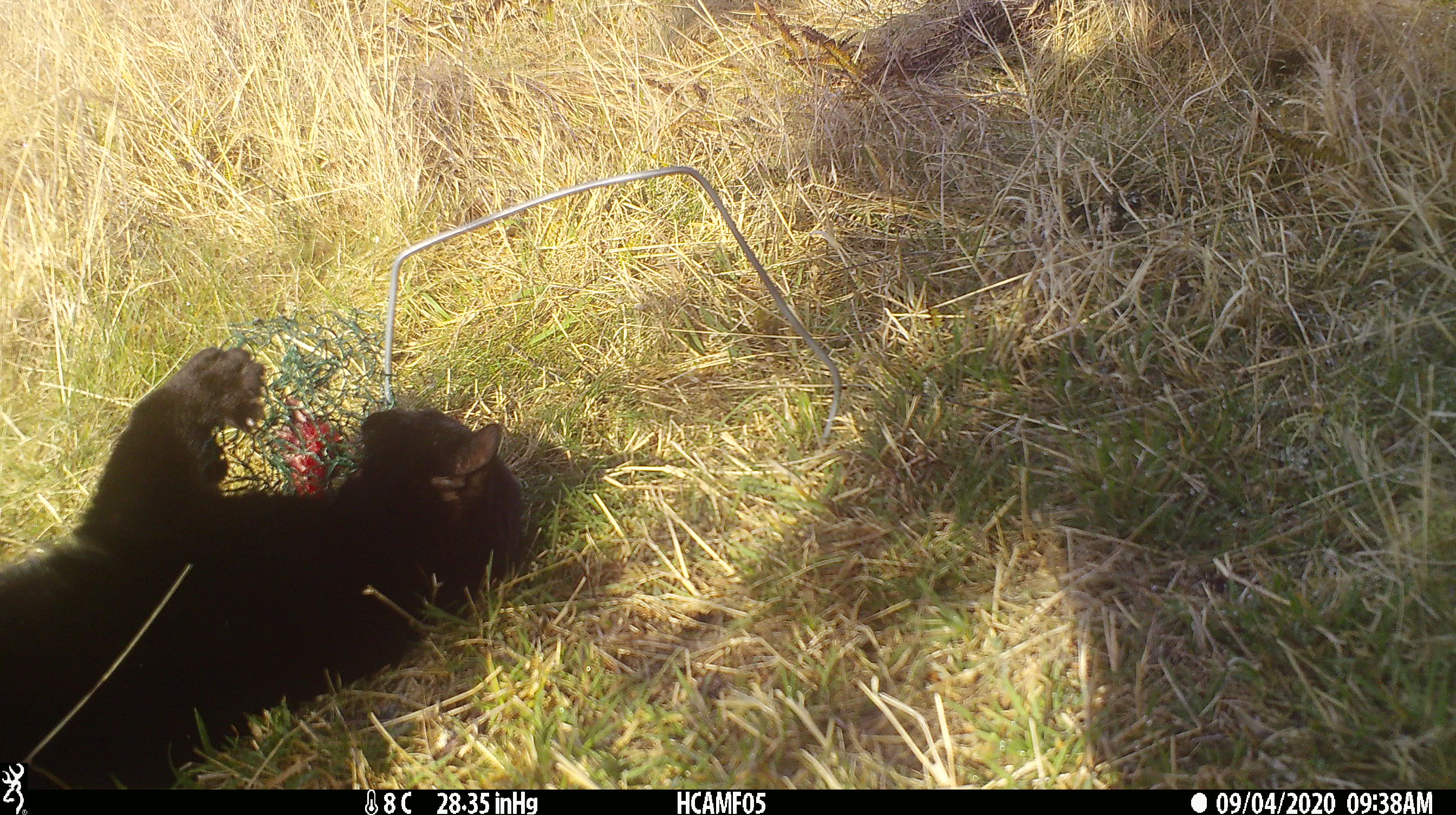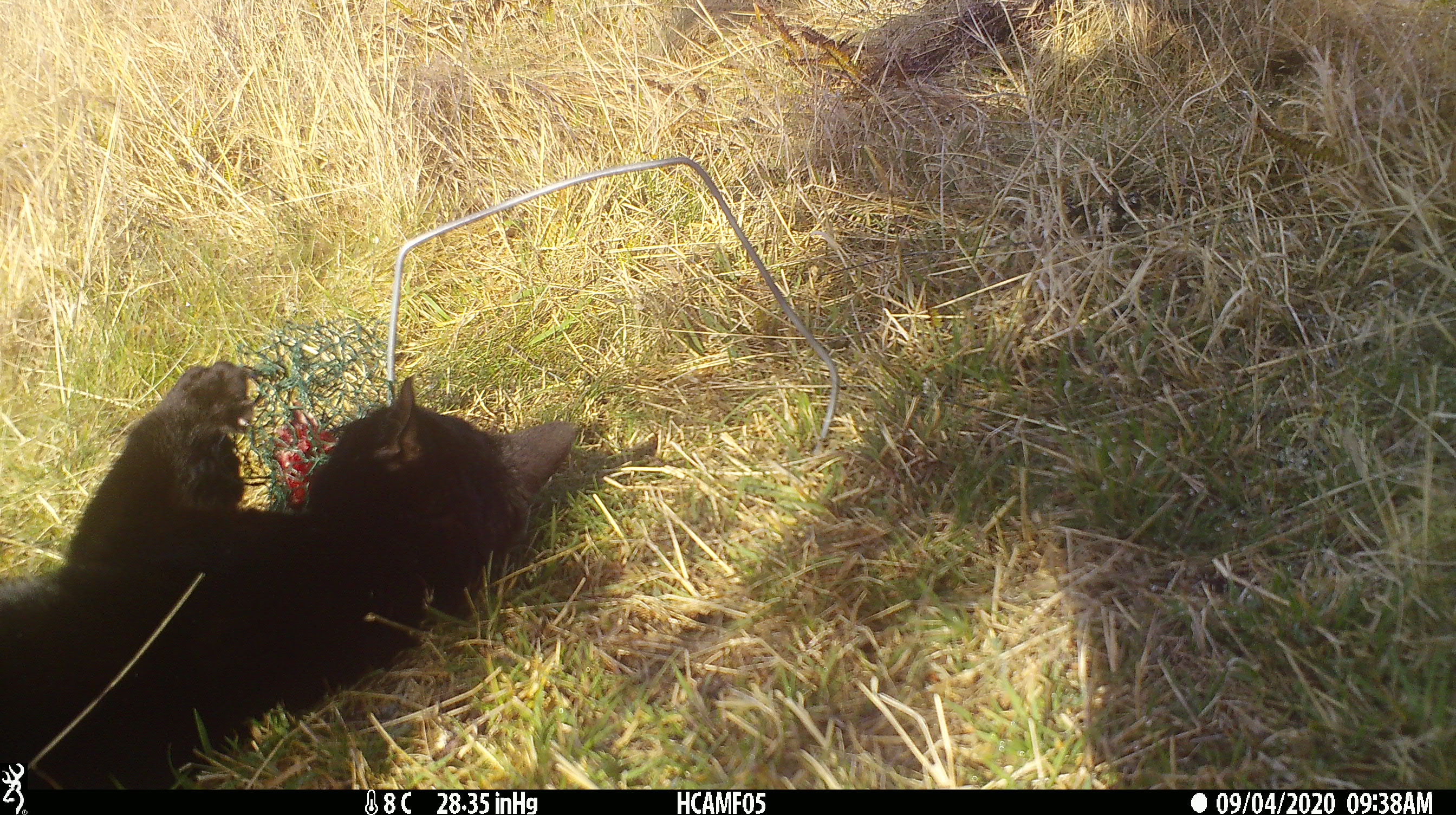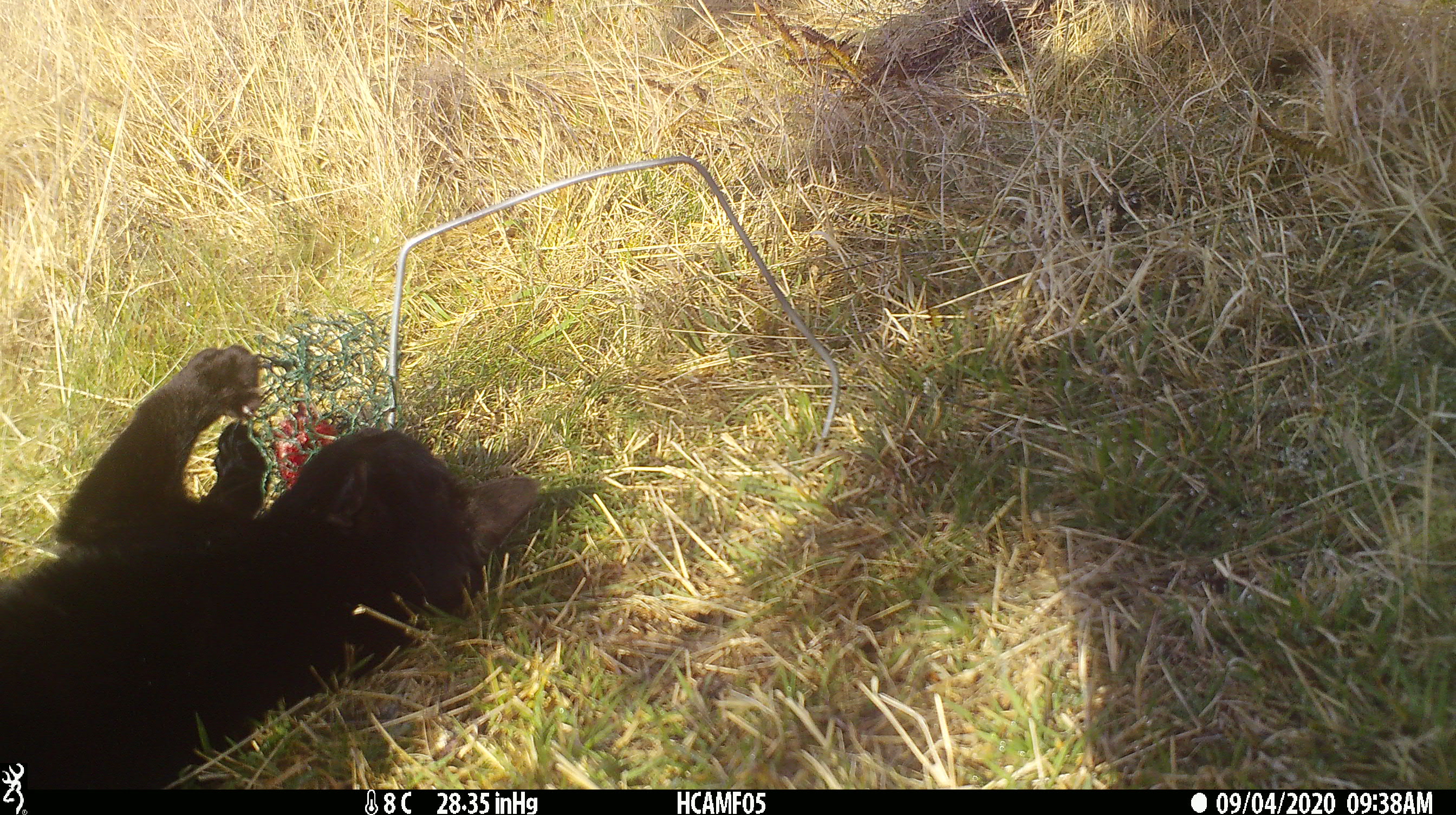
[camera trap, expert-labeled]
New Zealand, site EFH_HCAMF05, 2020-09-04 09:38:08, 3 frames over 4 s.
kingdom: Animalia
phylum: Chordata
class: Mammalia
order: Carnivora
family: Felidae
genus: Felis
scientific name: Felis catus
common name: domestic cat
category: cat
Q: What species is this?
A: Cat (domestic cat) (Felis catus).